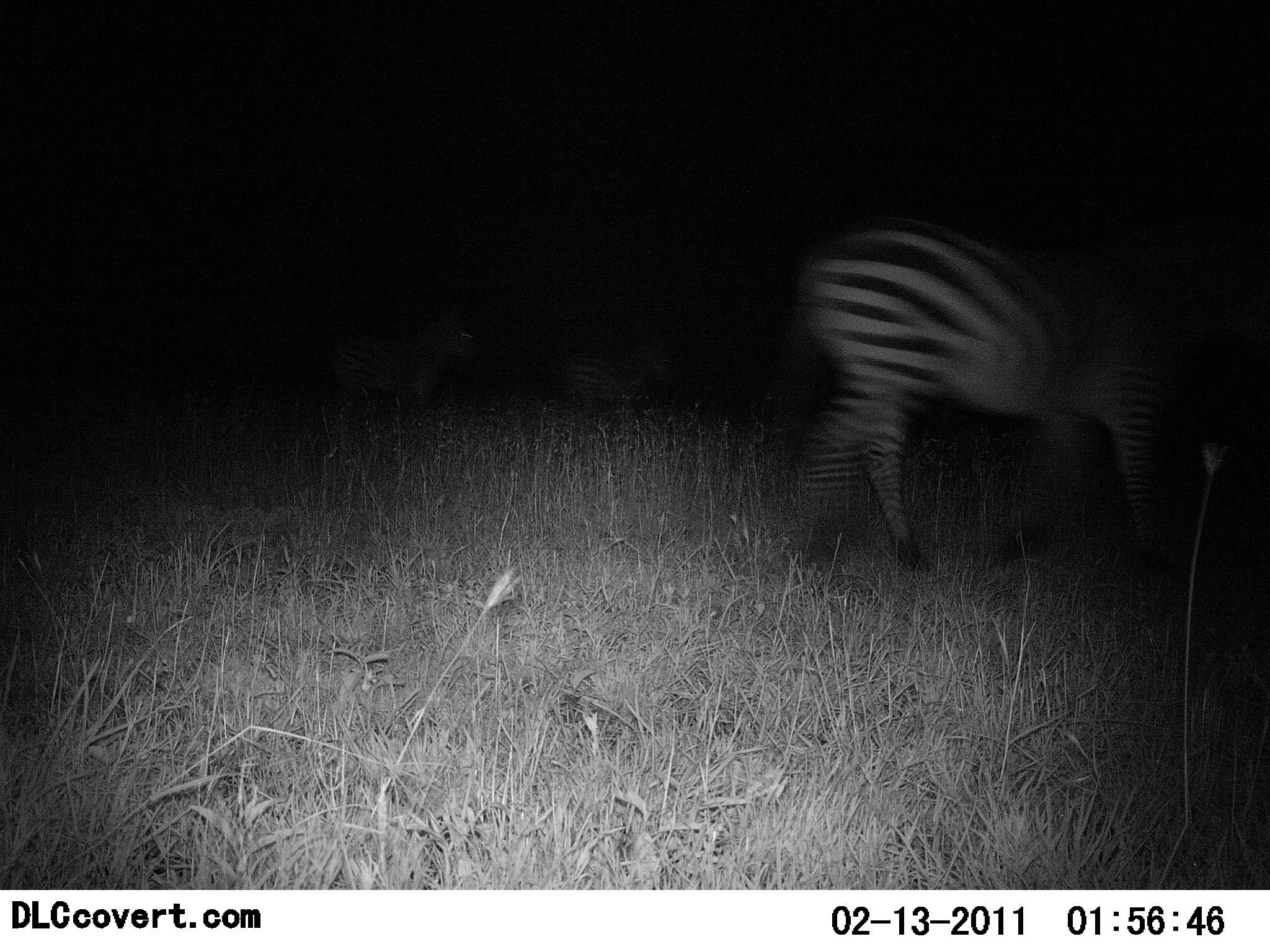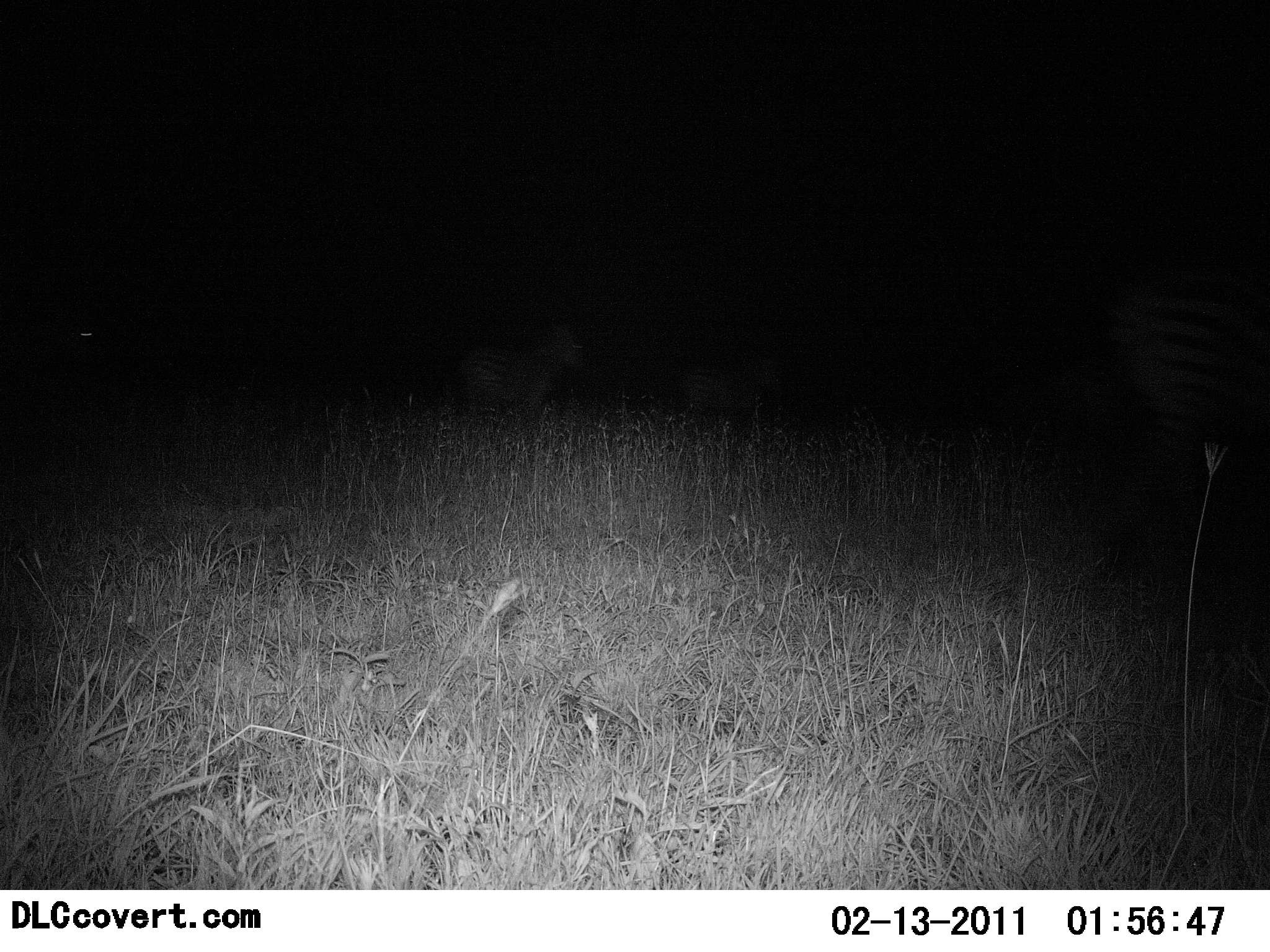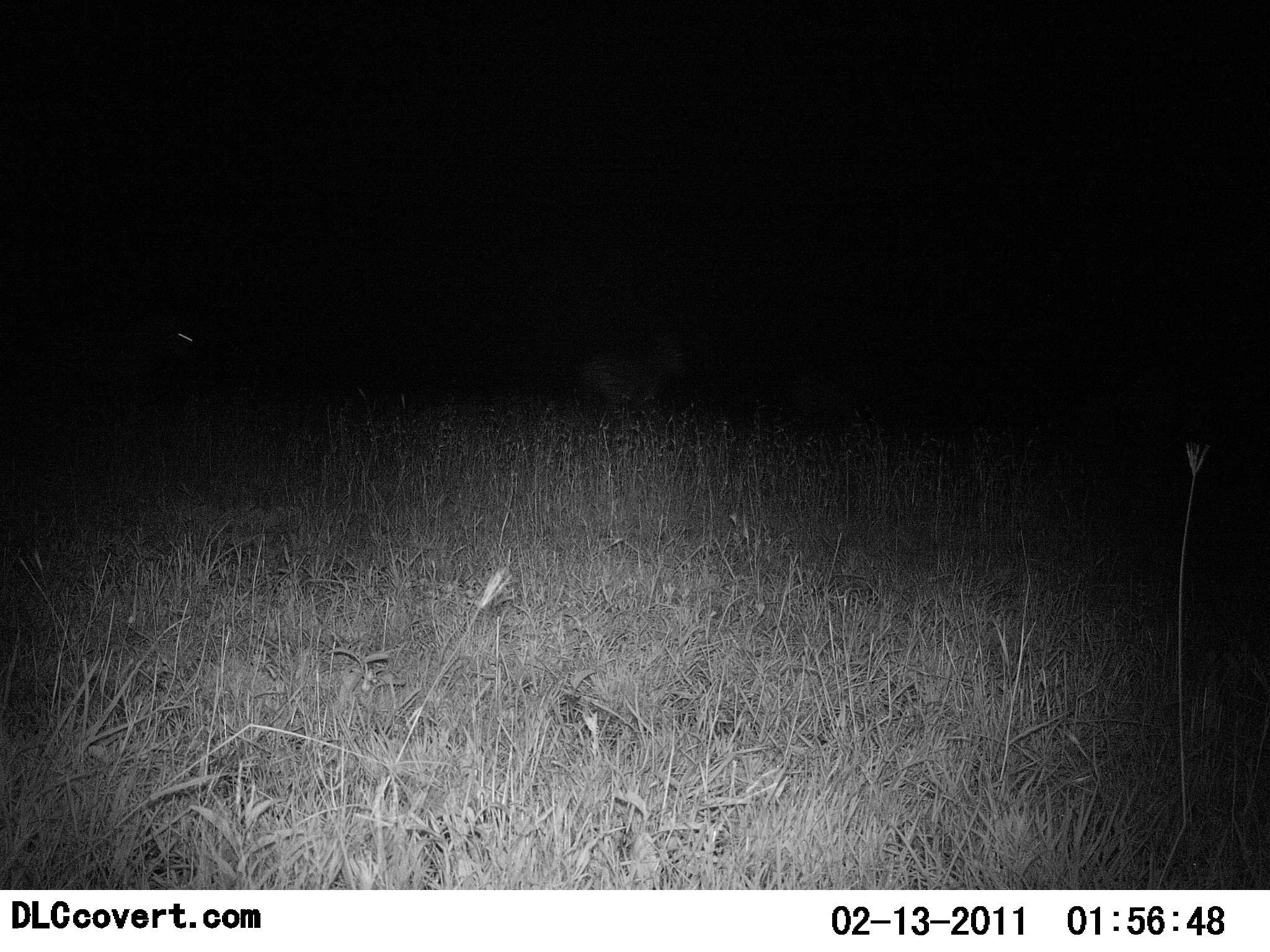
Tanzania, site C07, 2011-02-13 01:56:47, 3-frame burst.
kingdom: Animalia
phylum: Chordata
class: Mammalia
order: Perissodactyla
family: Equidae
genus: Equus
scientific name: Equus quagga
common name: plains zebra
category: zebra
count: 4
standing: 10%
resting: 0%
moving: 100%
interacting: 0%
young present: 0%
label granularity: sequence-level